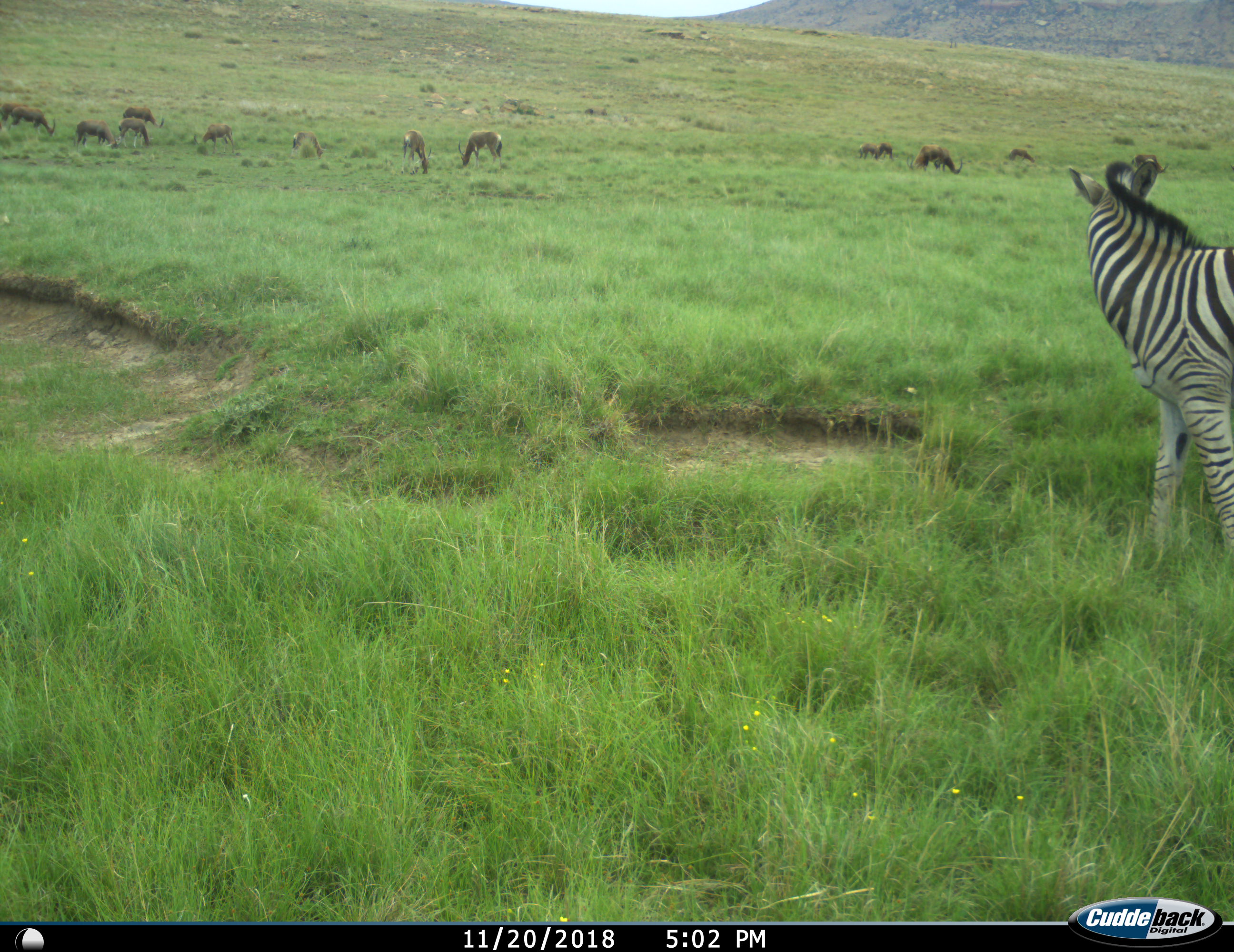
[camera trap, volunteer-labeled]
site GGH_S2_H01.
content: unidentified animal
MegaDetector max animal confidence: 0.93